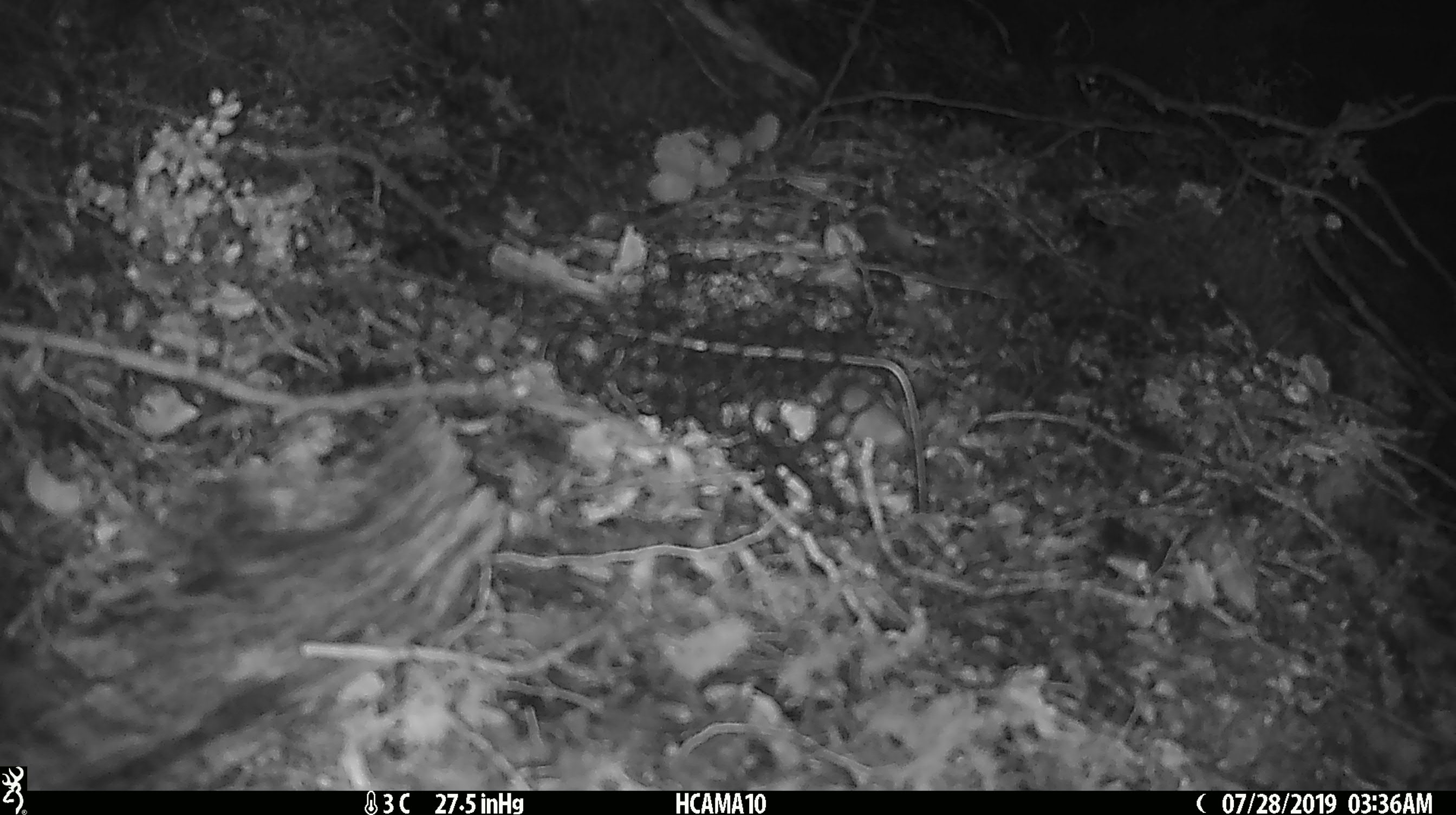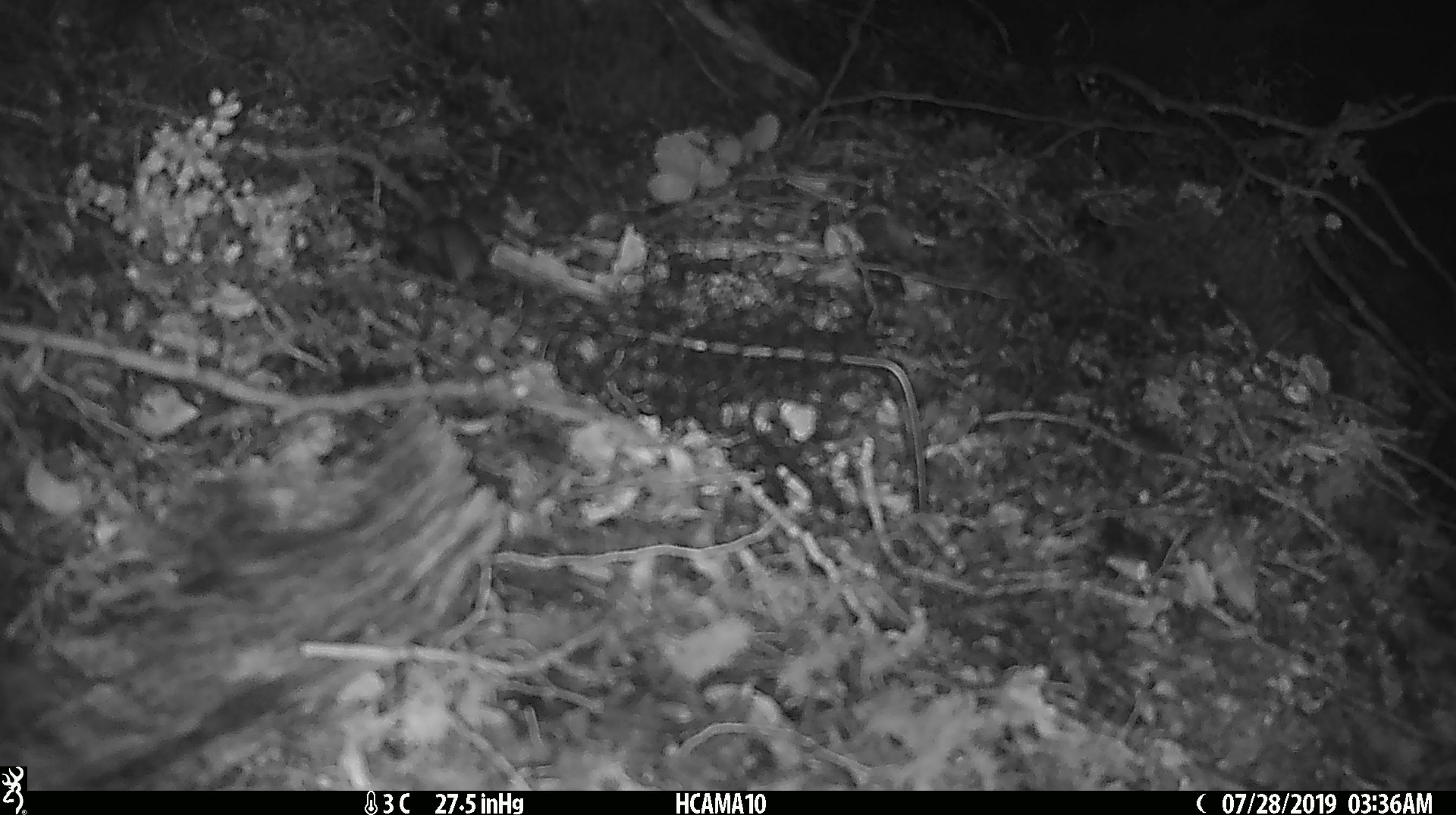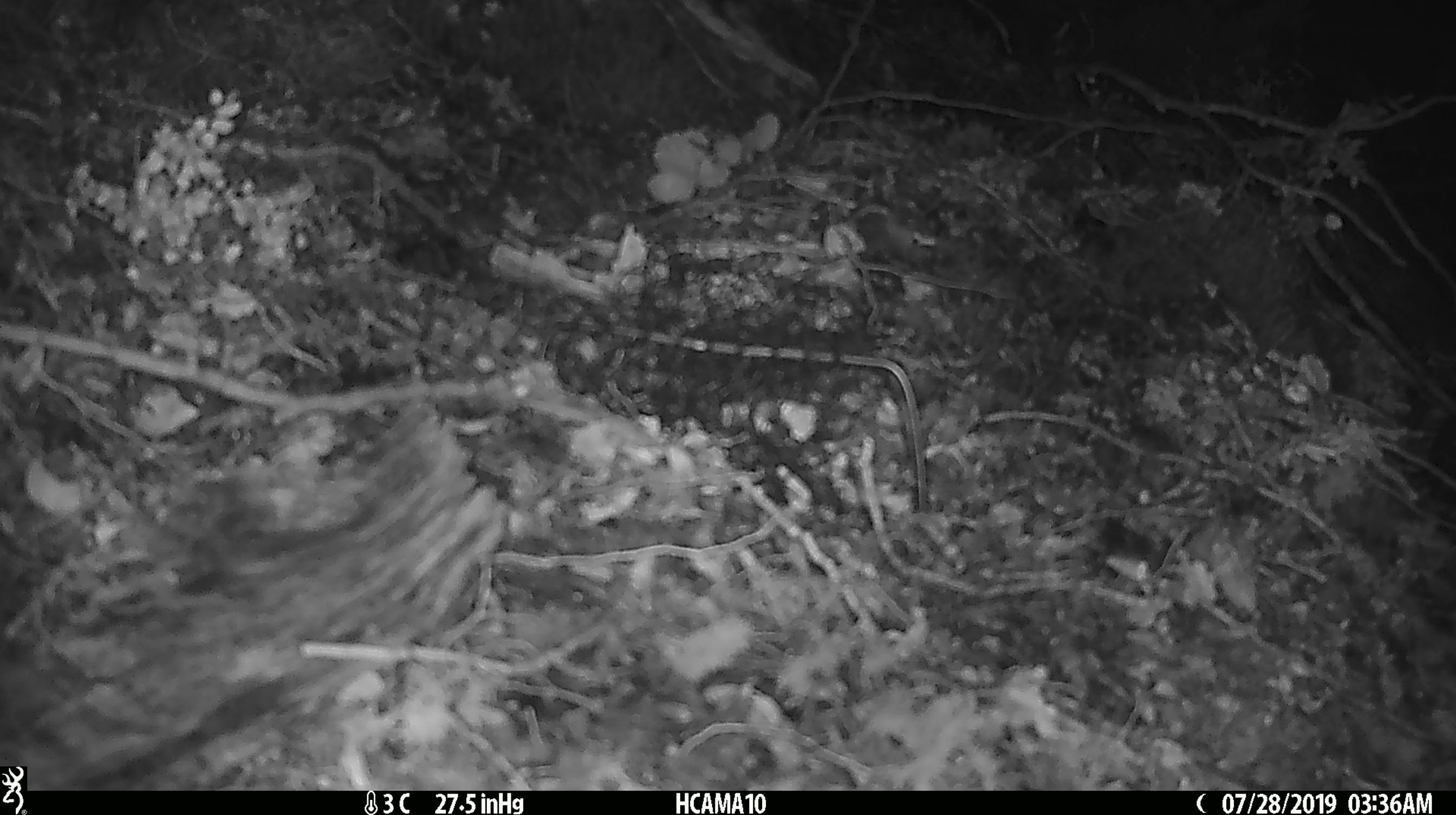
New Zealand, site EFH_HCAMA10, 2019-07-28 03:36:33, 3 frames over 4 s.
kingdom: Animalia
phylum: Chordata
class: Mammalia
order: Rodentia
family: Muridae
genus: Mus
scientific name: Mus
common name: mouse